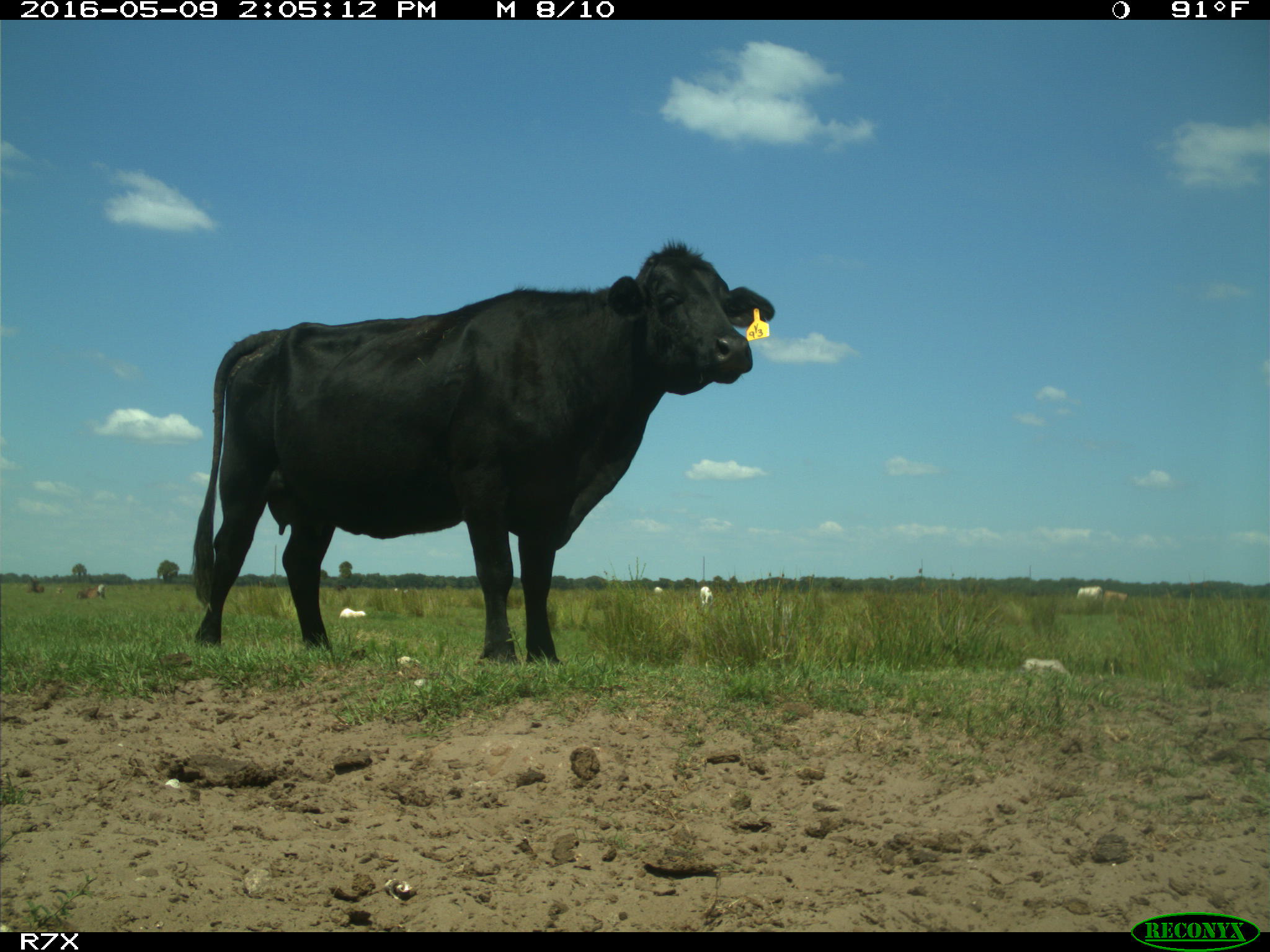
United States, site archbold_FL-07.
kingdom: Animalia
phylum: Chordata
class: Mammalia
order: Artiodactyla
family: Bovidae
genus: Bos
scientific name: Bos taurus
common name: domestic cow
Bos taurus (domestic cow).